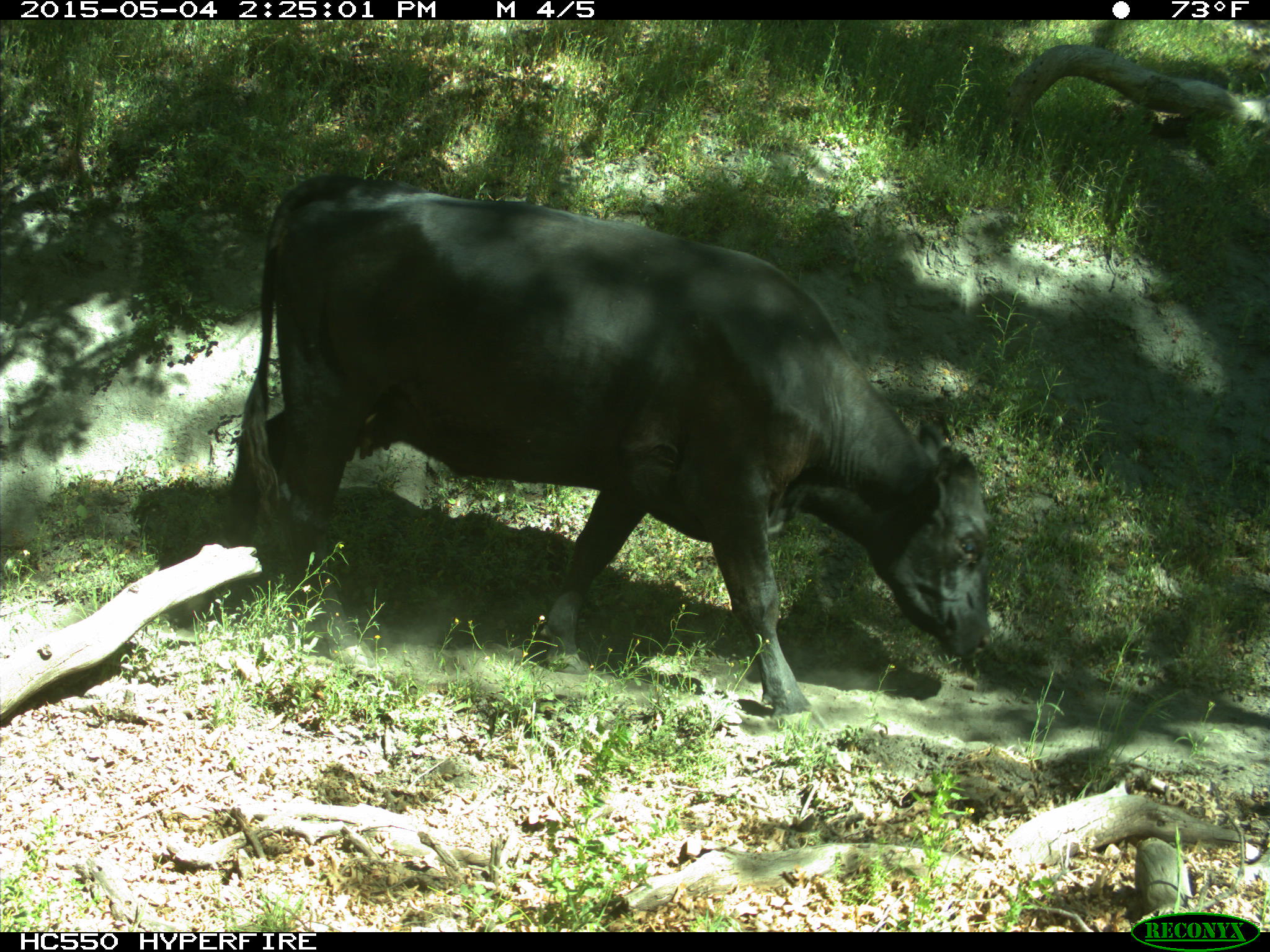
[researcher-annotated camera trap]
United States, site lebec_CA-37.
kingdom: Animalia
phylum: Chordata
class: Mammalia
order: Artiodactyla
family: Bovidae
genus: Bos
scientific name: Bos taurus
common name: domestic cow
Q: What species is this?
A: Bos taurus (domestic cow).